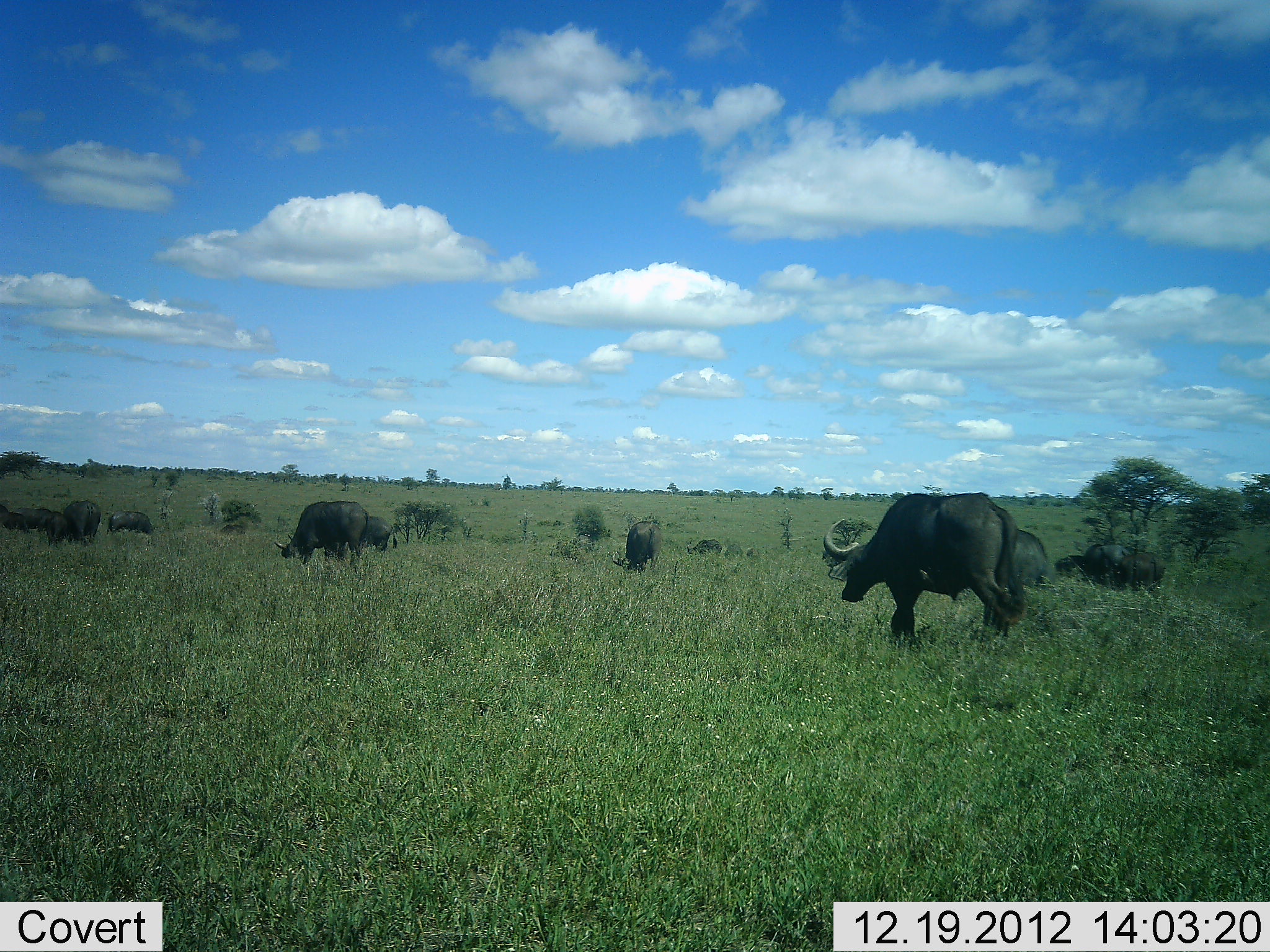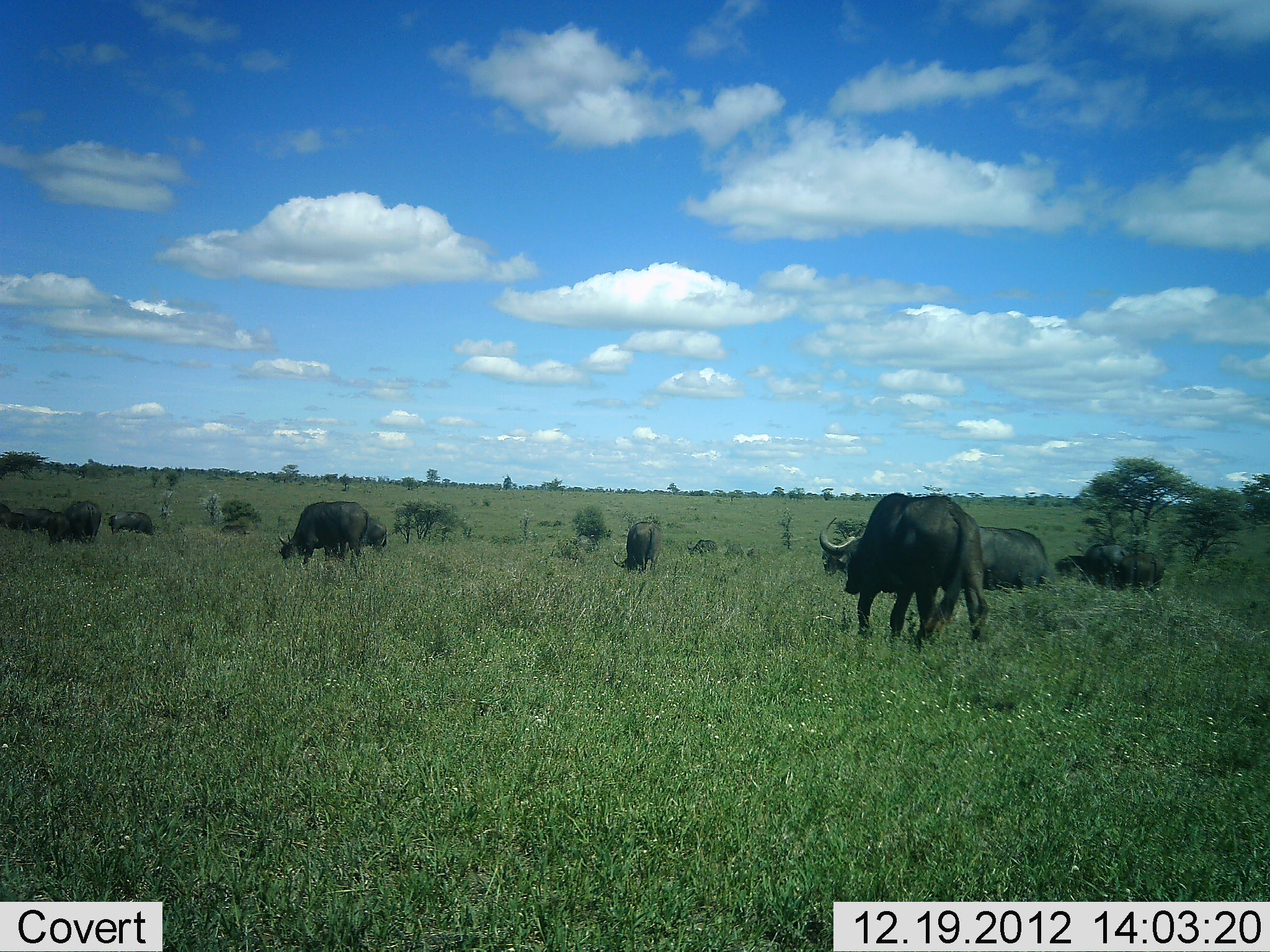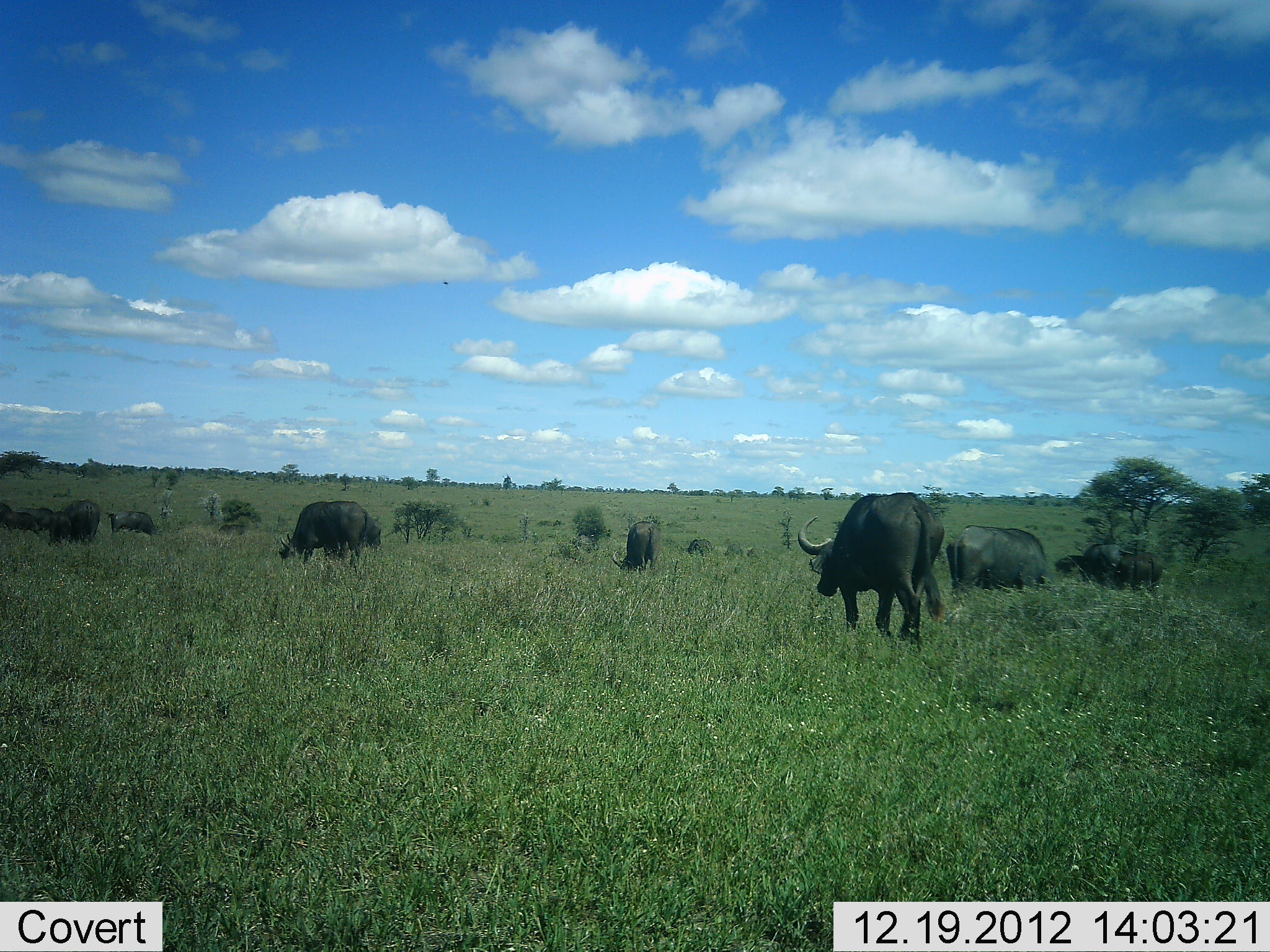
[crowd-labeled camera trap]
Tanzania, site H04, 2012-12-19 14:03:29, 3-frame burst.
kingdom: Animalia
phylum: Chordata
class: Mammalia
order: Artiodactyla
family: Bovidae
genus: Syncerus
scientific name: Syncerus caffer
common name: cape buffalo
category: buffalo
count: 10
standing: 24%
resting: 5%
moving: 57%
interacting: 5%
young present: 0%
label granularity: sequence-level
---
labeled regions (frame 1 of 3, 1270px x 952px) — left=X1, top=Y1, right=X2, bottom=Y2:
animal: left=821, top=493, right=1021, bottom=642; left=275, top=501, right=370, bottom=569; left=985, top=529, right=1047, bottom=625; left=323, top=516, right=397, bottom=556; left=611, top=521, right=663, bottom=575; left=1081, top=544, right=1128, bottom=583; left=1118, top=552, right=1165, bottom=591; left=63, top=500, right=101, bottom=544; left=107, top=511, right=156, bottom=537; left=12, top=508, right=52, bottom=530; left=45, top=511, right=70, bottom=545; left=1054, top=554, right=1086, bottom=575; left=0, top=514, right=27, bottom=531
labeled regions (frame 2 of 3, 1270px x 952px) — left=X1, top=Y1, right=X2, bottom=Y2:
animal: left=818, top=493, right=988, bottom=642; left=279, top=501, right=371, bottom=571; left=978, top=527, right=1048, bottom=589; left=323, top=517, right=388, bottom=559; left=614, top=522, right=661, bottom=574; left=1116, top=552, right=1164, bottom=589; left=1082, top=545, right=1129, bottom=582; left=820, top=535, right=862, bottom=575; left=65, top=501, right=101, bottom=545; left=108, top=511, right=155, bottom=535; left=47, top=511, right=73, bottom=544; left=14, top=507, right=52, bottom=529; left=0, top=512, right=30, bottom=532; left=1056, top=555, right=1087, bottom=574; left=573, top=535, right=598, bottom=555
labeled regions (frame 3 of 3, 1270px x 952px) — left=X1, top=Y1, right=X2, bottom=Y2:
animal: left=798, top=491, right=946, bottom=644; left=947, top=524, right=1064, bottom=601; left=277, top=501, right=368, bottom=571; left=323, top=515, right=381, bottom=559; left=613, top=521, right=660, bottom=575; left=1116, top=552, right=1163, bottom=590; left=1083, top=542, right=1121, bottom=586; left=66, top=500, right=100, bottom=545; left=109, top=510, right=159, bottom=536; left=20, top=507, right=54, bottom=531; left=4, top=512, right=41, bottom=533; left=50, top=511, right=74, bottom=543; left=1055, top=554, right=1086, bottom=572